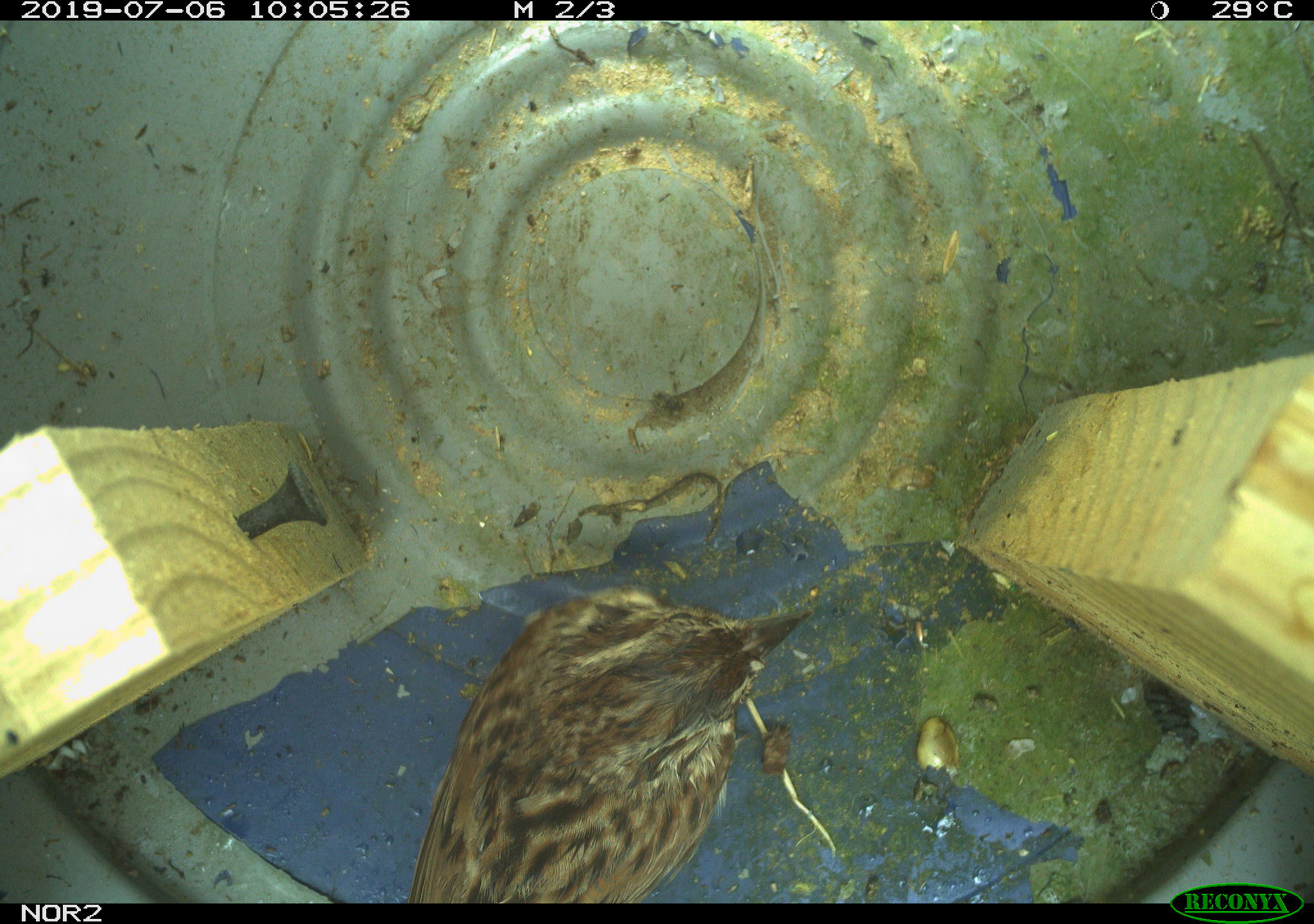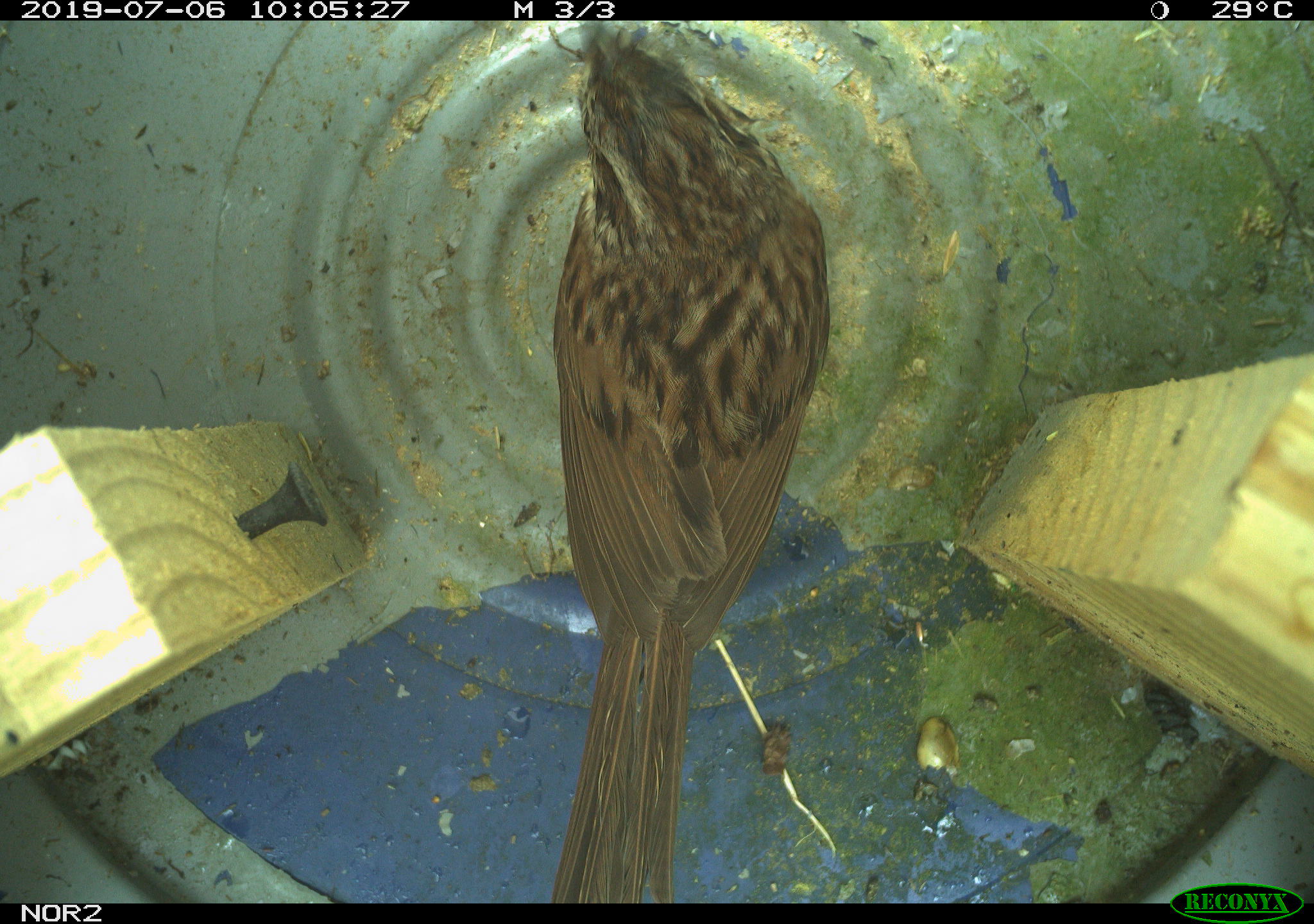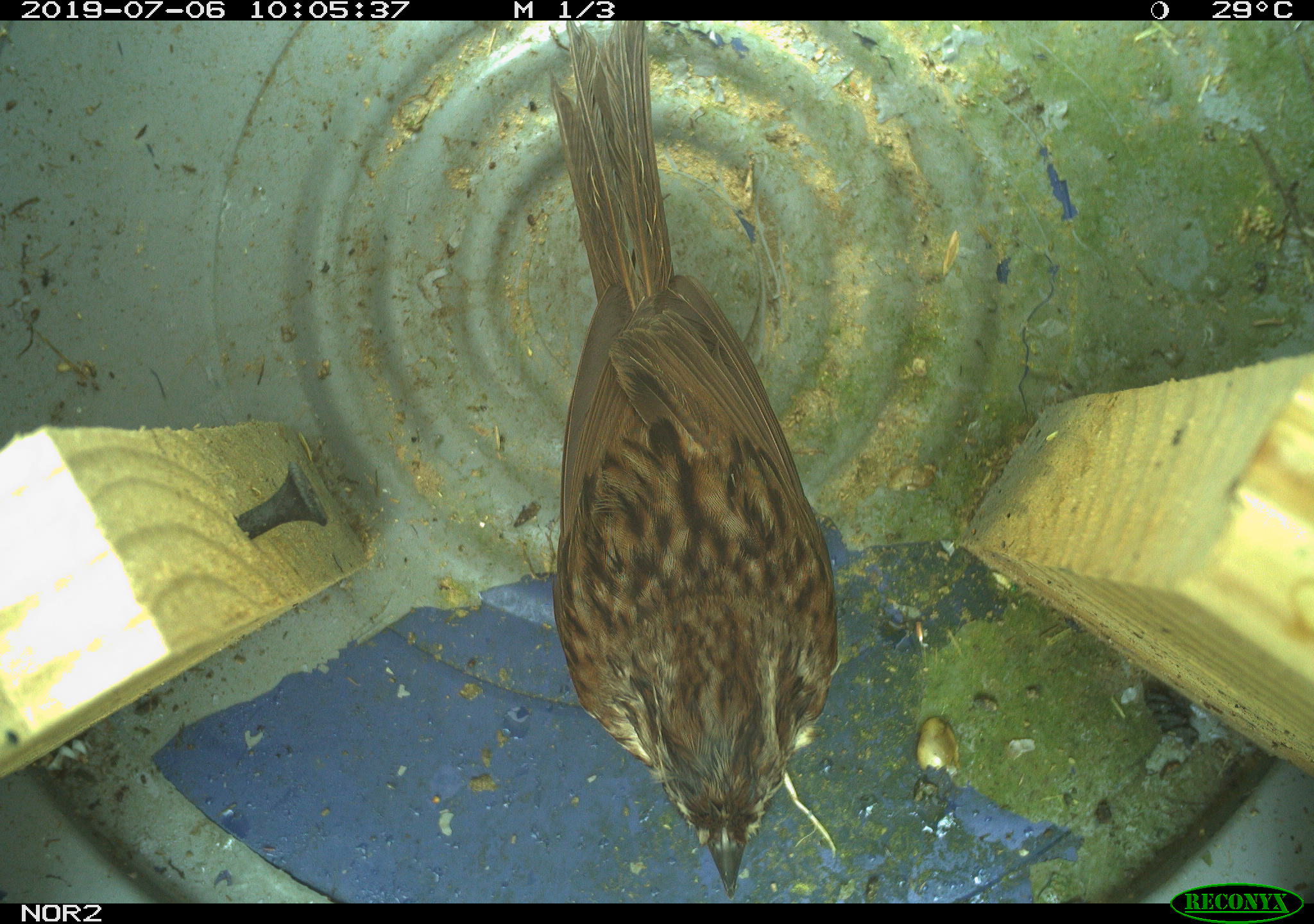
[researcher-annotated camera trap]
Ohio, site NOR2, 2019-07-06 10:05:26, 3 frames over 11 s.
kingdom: Animalia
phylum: Chordata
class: Aves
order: Passeriformes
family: Passerellidae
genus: Melospiza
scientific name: Melospiza melodia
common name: song sparrow